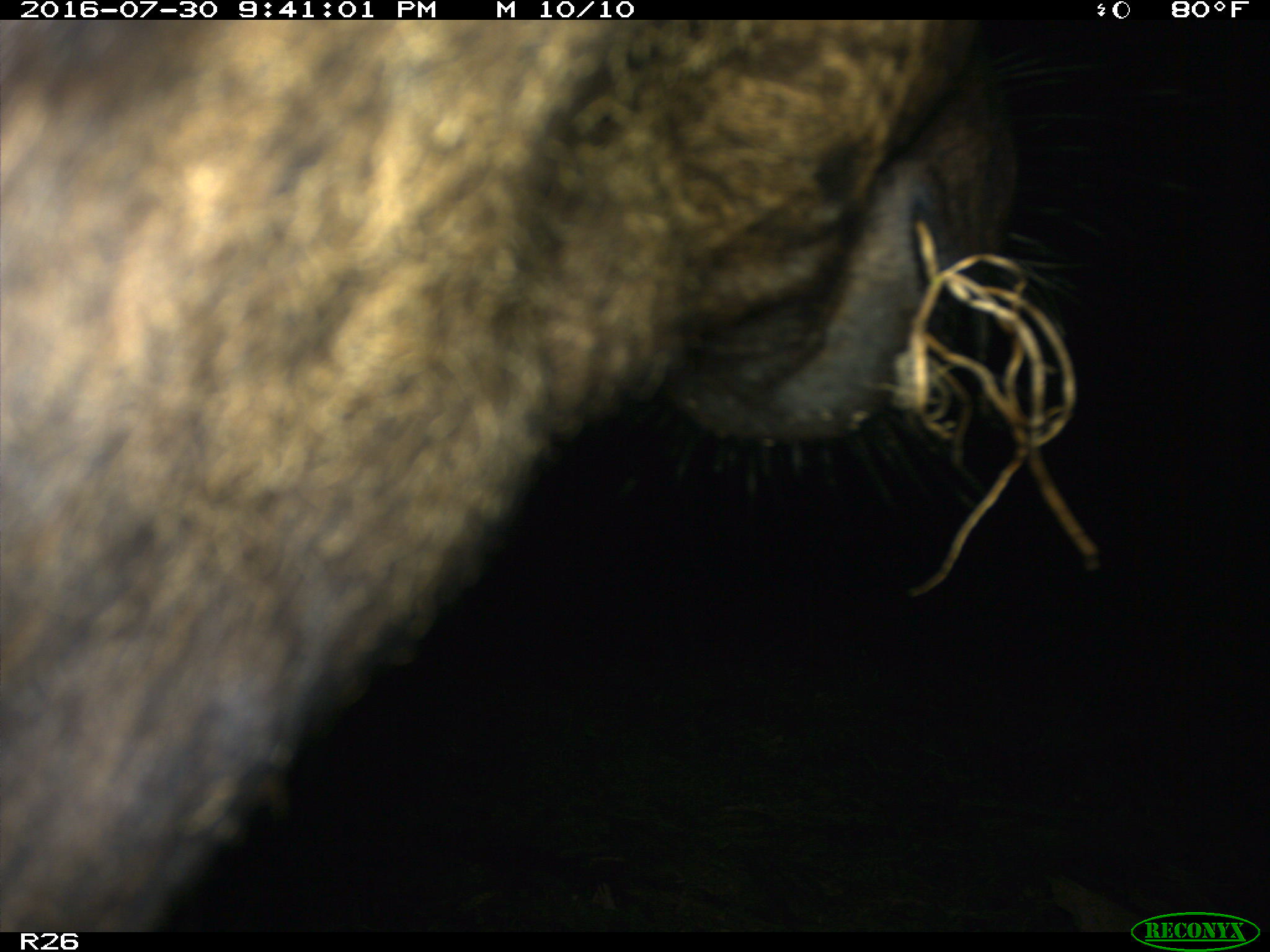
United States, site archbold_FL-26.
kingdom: Animalia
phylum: Chordata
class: Mammalia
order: Artiodactyla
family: Bovidae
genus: Bos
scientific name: Bos taurus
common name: domestic cow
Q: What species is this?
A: Bos taurus (domestic cow).